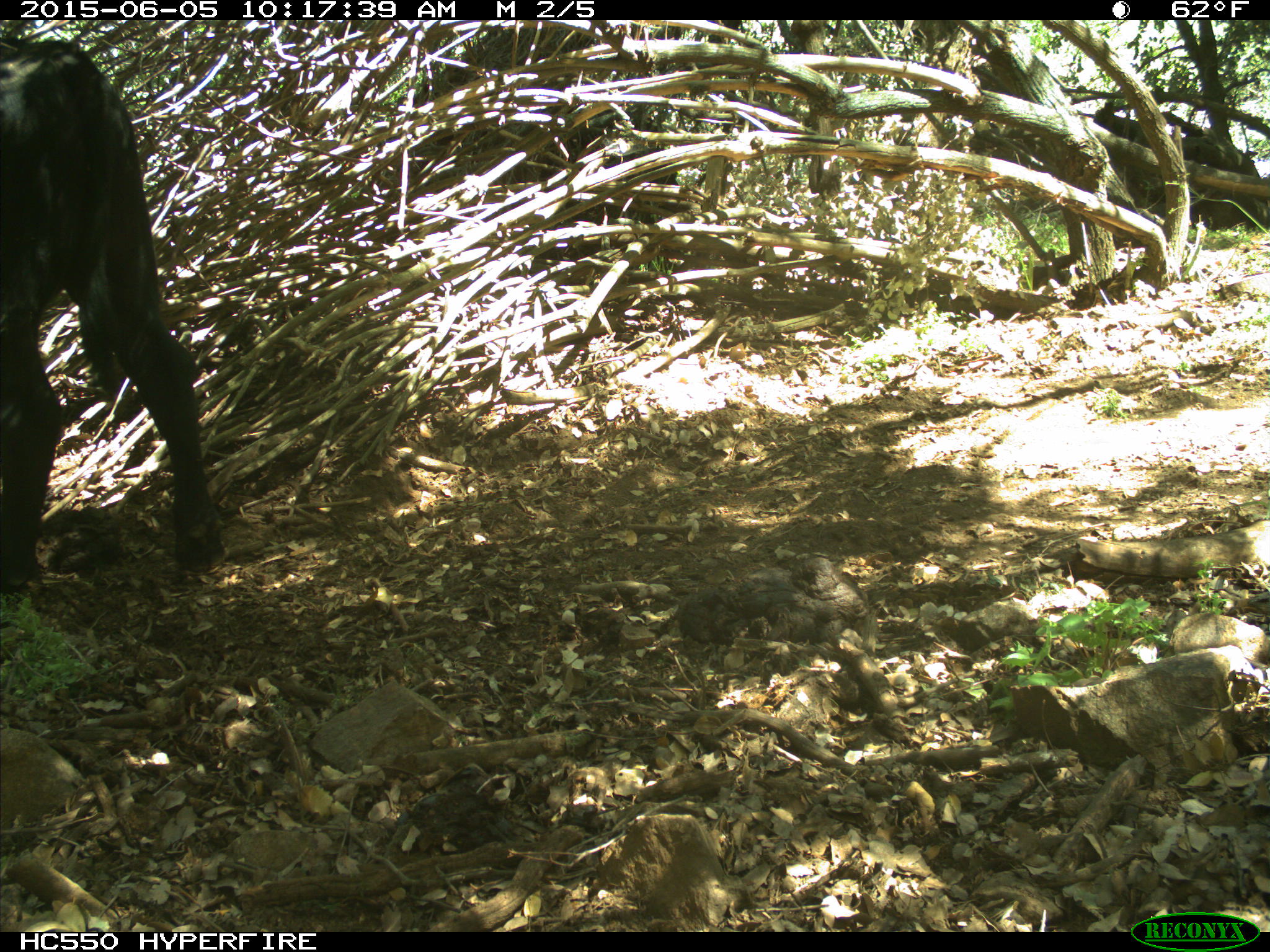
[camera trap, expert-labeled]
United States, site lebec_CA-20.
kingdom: Animalia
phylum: Chordata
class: Mammalia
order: Artiodactyla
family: Bovidae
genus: Bos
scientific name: Bos taurus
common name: domestic cow